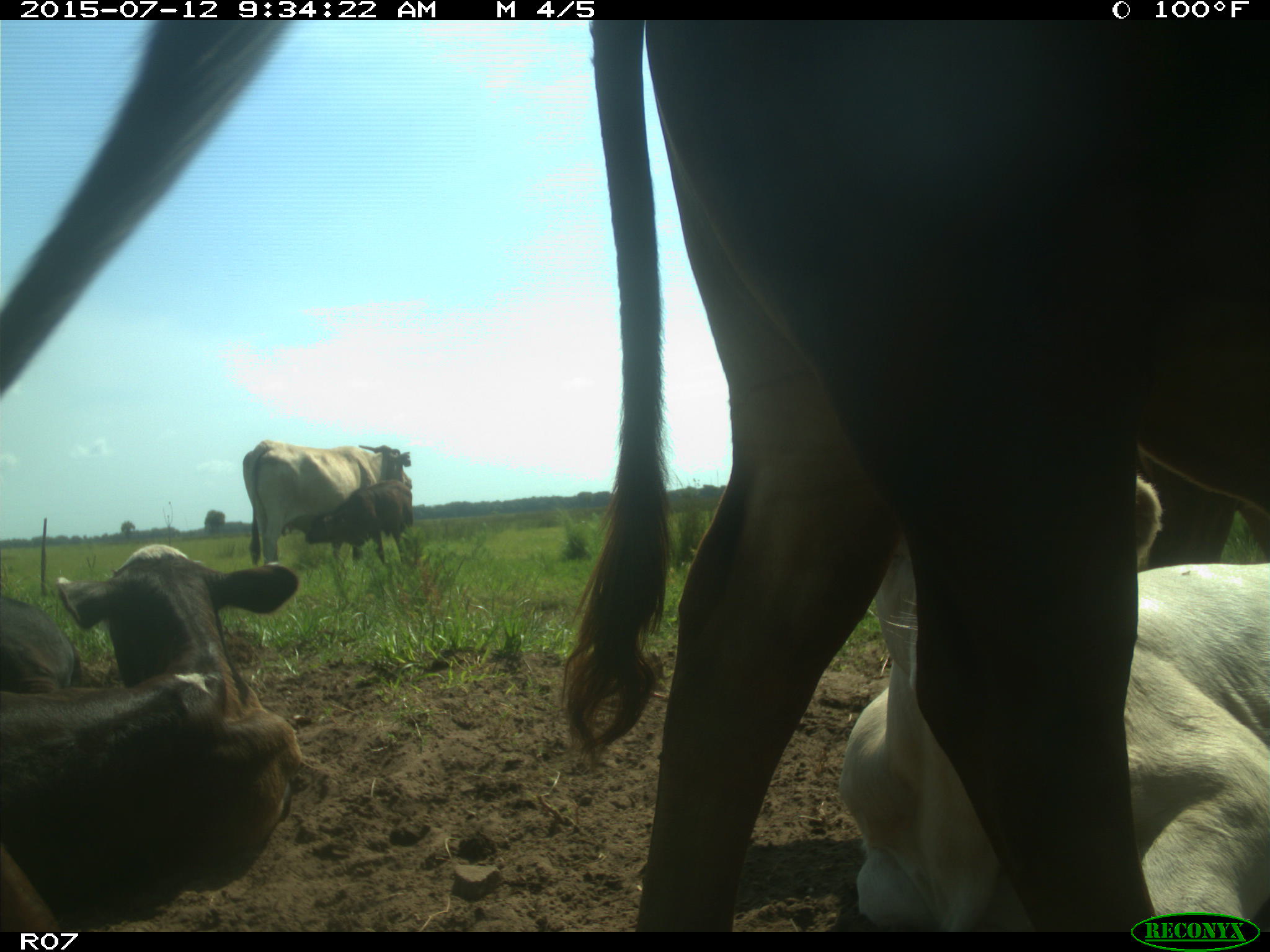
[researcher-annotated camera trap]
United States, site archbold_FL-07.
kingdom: Animalia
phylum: Chordata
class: Mammalia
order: Artiodactyla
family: Bovidae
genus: Bos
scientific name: Bos taurus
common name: domestic cow